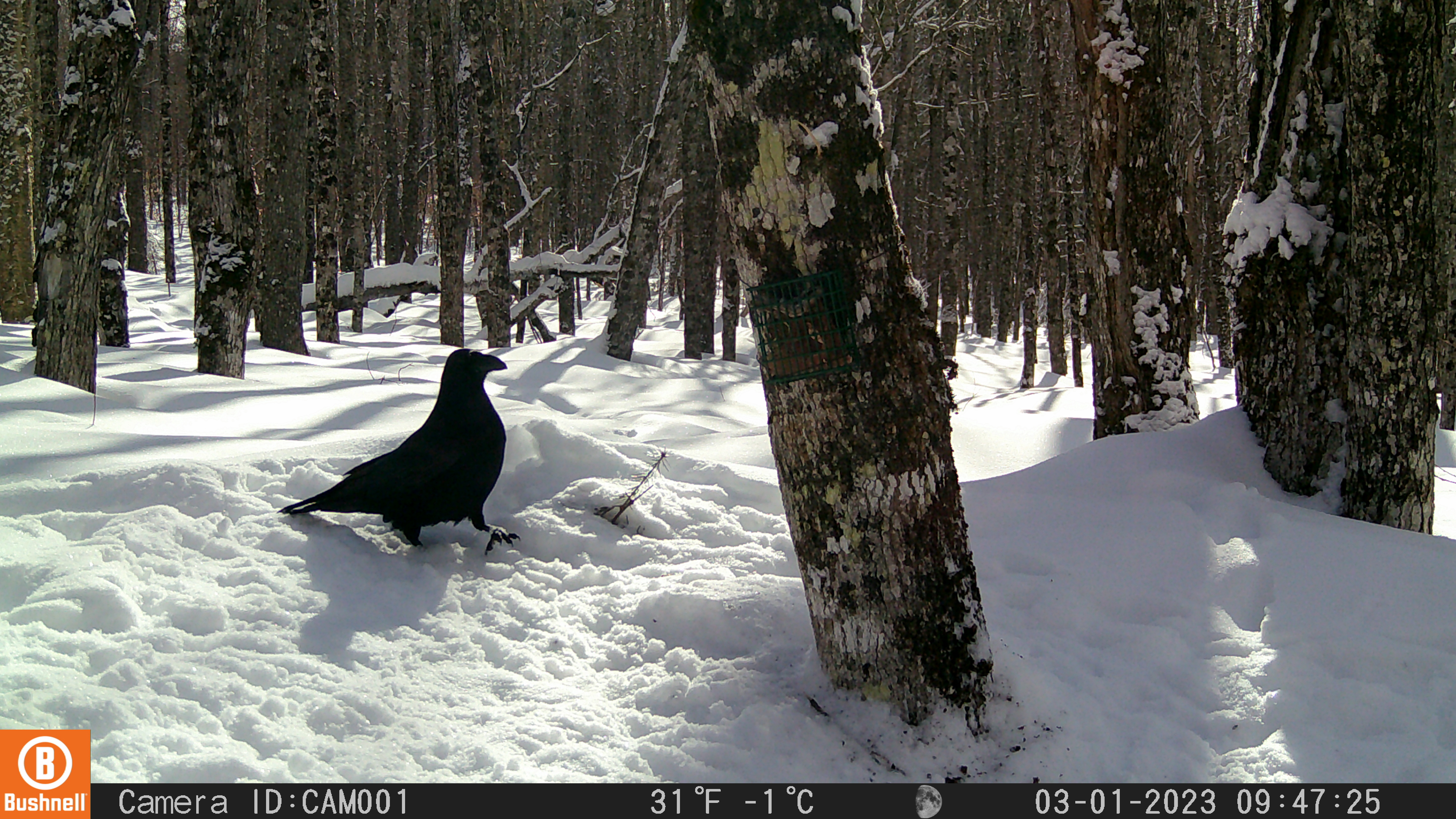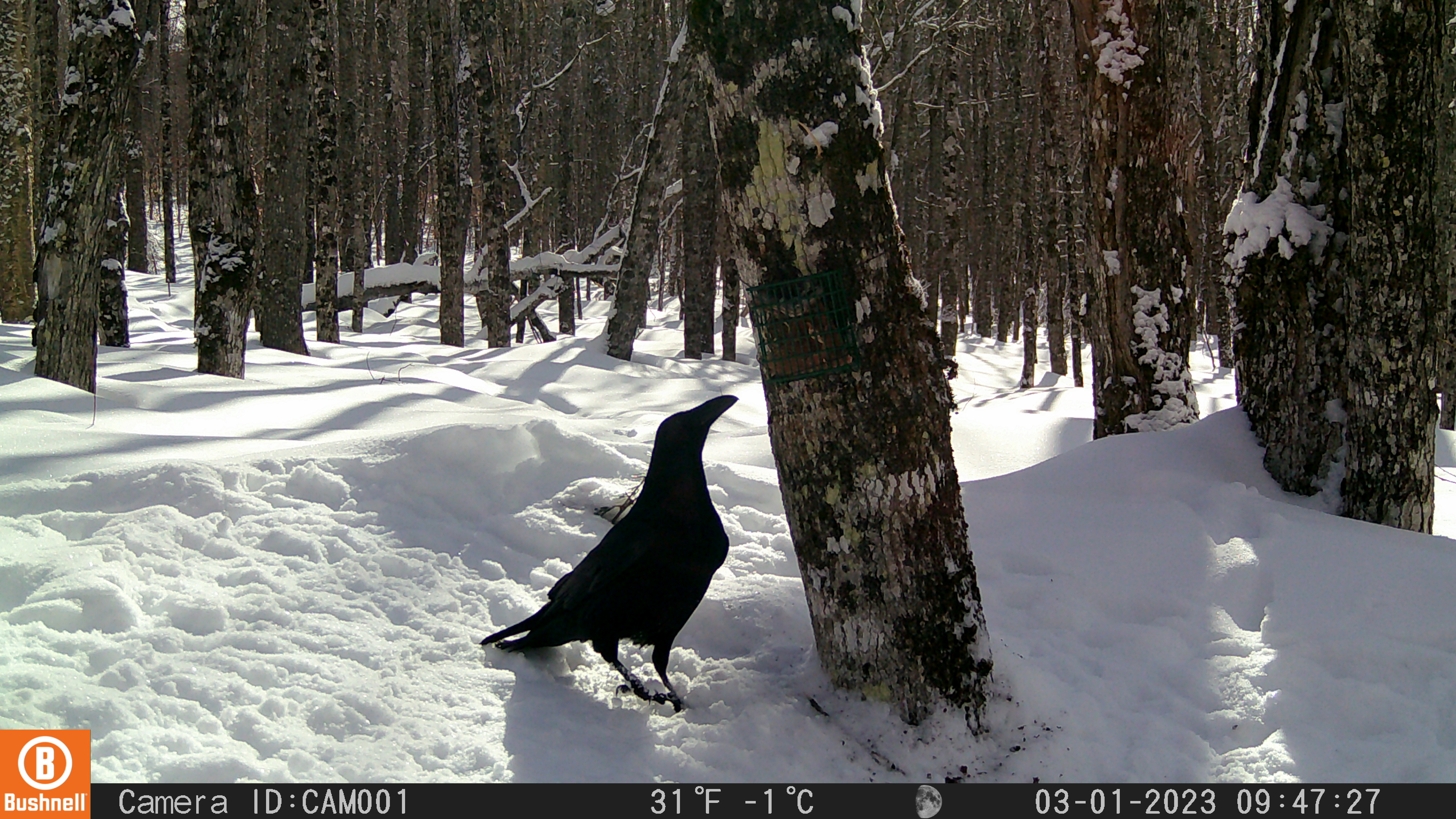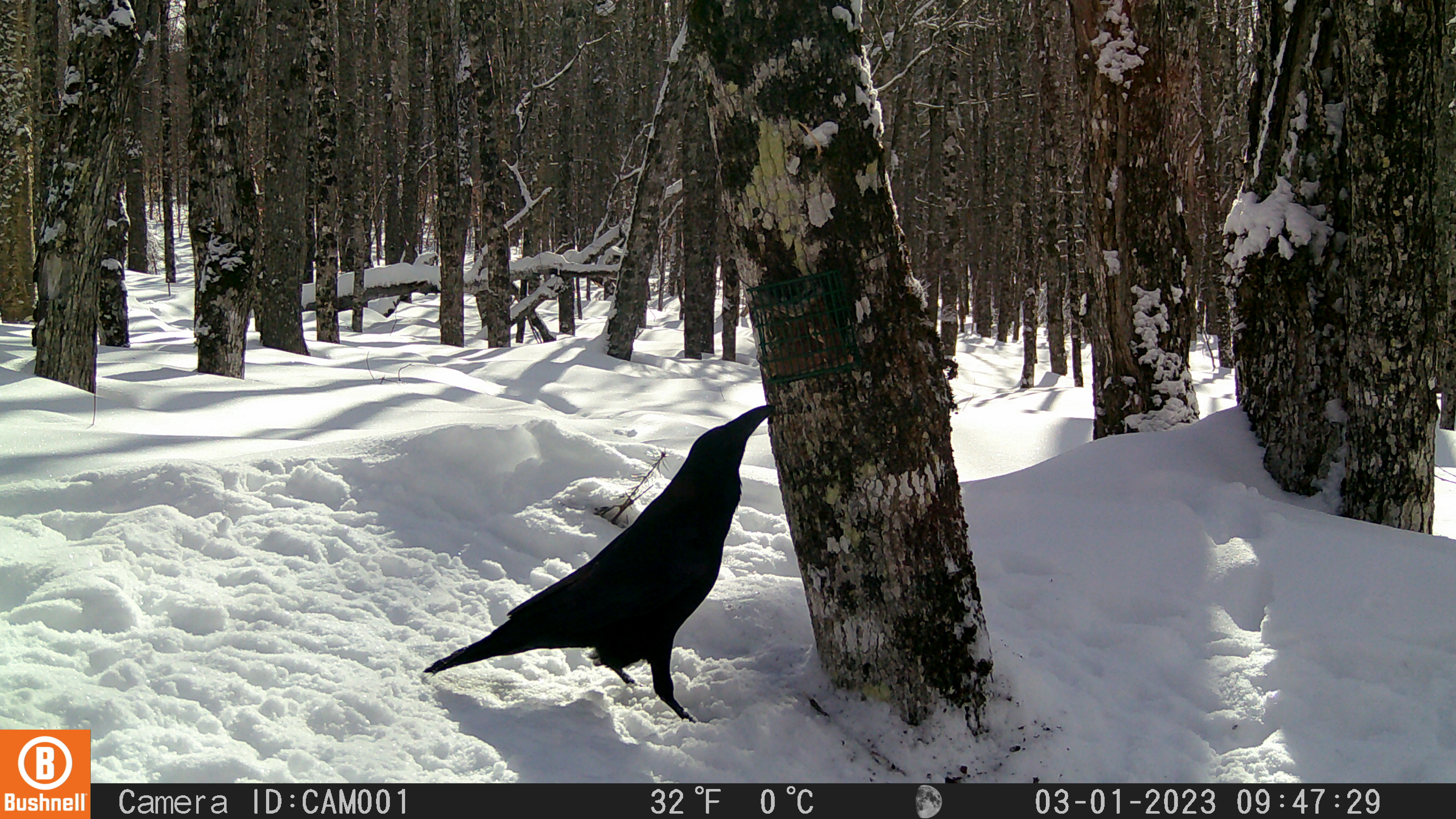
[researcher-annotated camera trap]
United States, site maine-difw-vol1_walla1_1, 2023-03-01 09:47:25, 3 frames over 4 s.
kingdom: Animalia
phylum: Chordata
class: Aves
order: Passeriformes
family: Corvidae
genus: Corvus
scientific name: Corvus corax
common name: common raven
Common raven (Corvus corax).